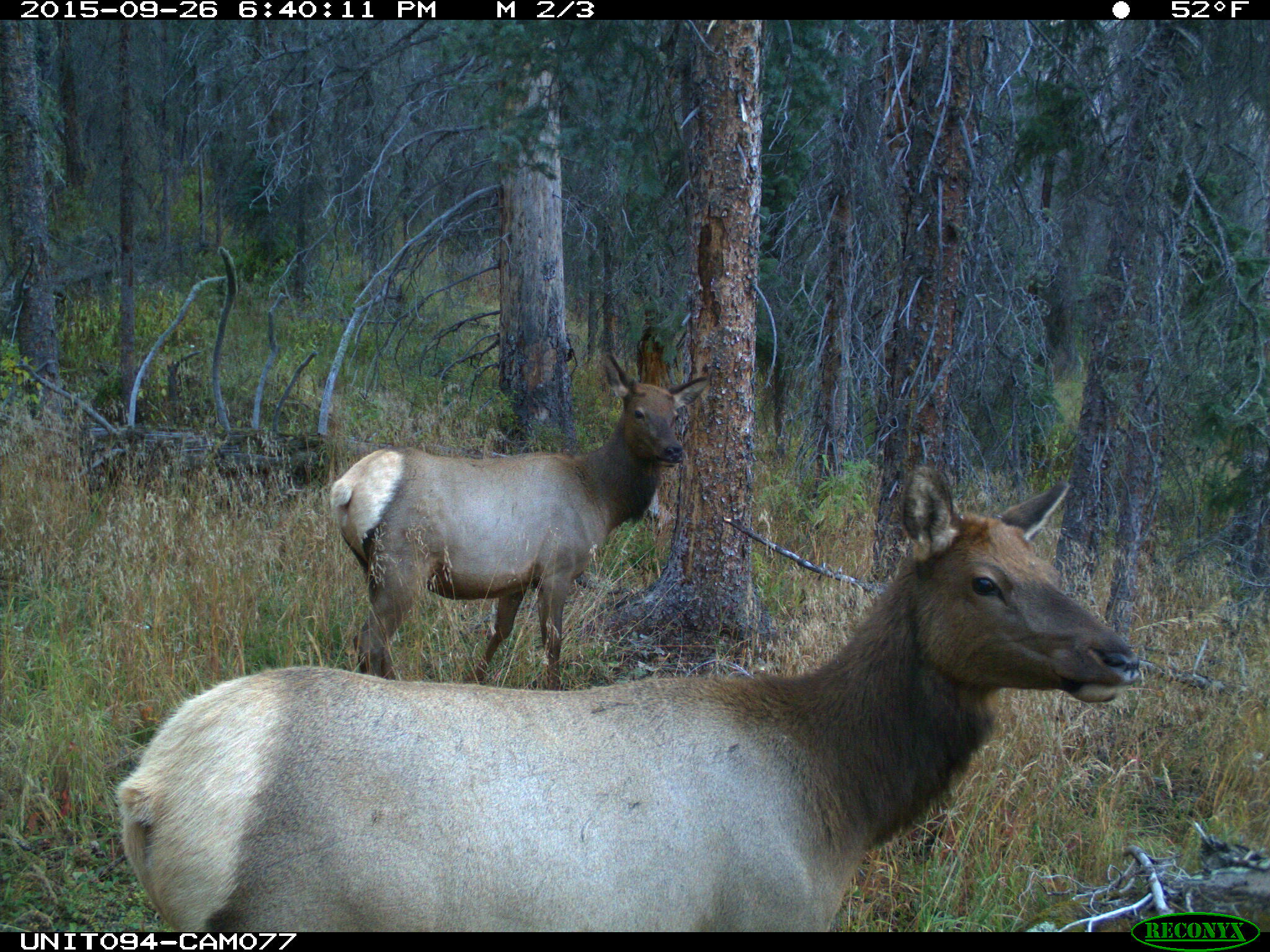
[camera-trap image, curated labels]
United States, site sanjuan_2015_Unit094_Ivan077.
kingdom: Animalia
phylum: Chordata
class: Mammalia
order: Artiodactyla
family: Cervidae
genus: Cervus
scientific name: Cervus elaphus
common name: red deer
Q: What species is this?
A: Cervus elaphus (red deer).